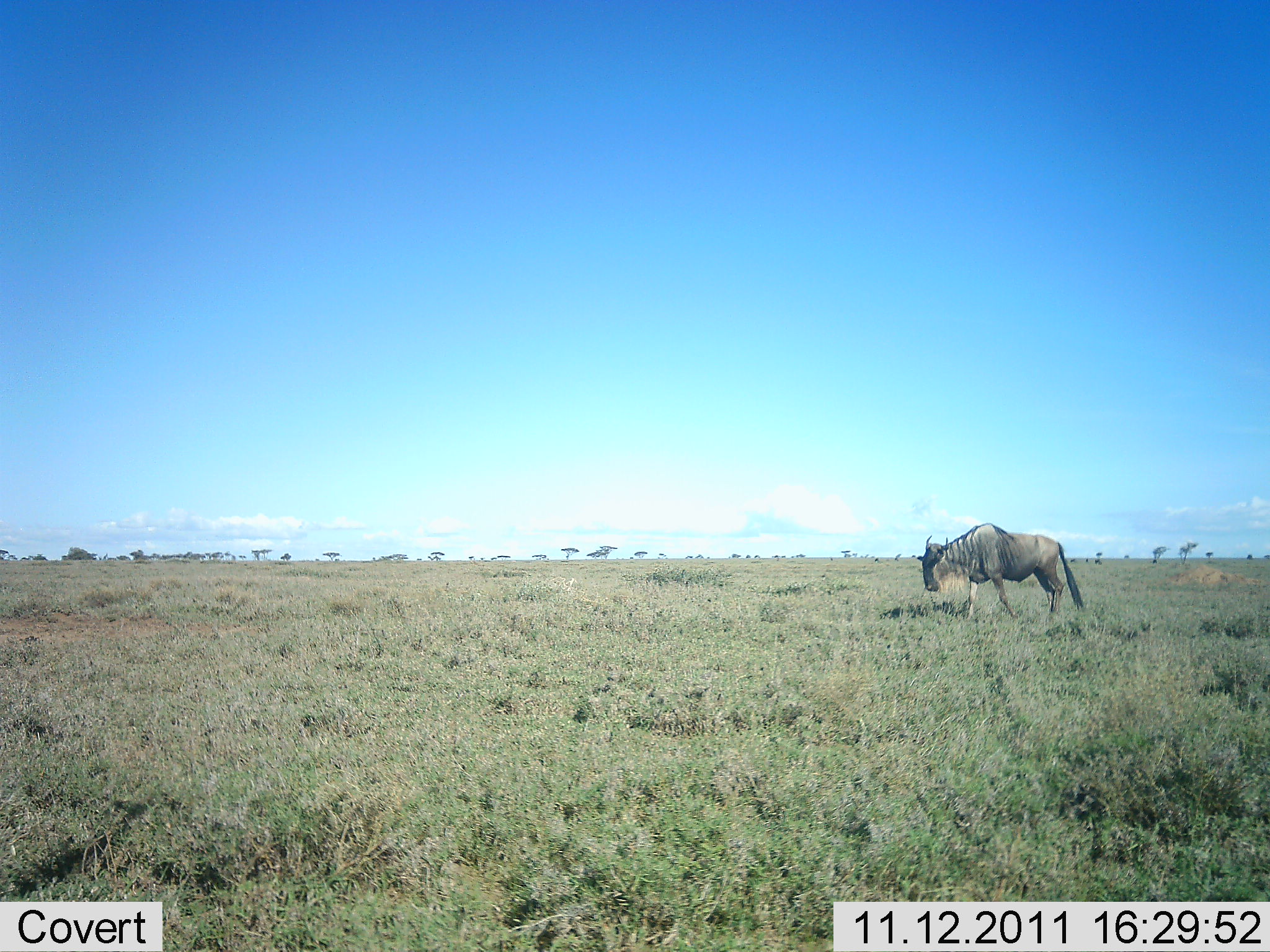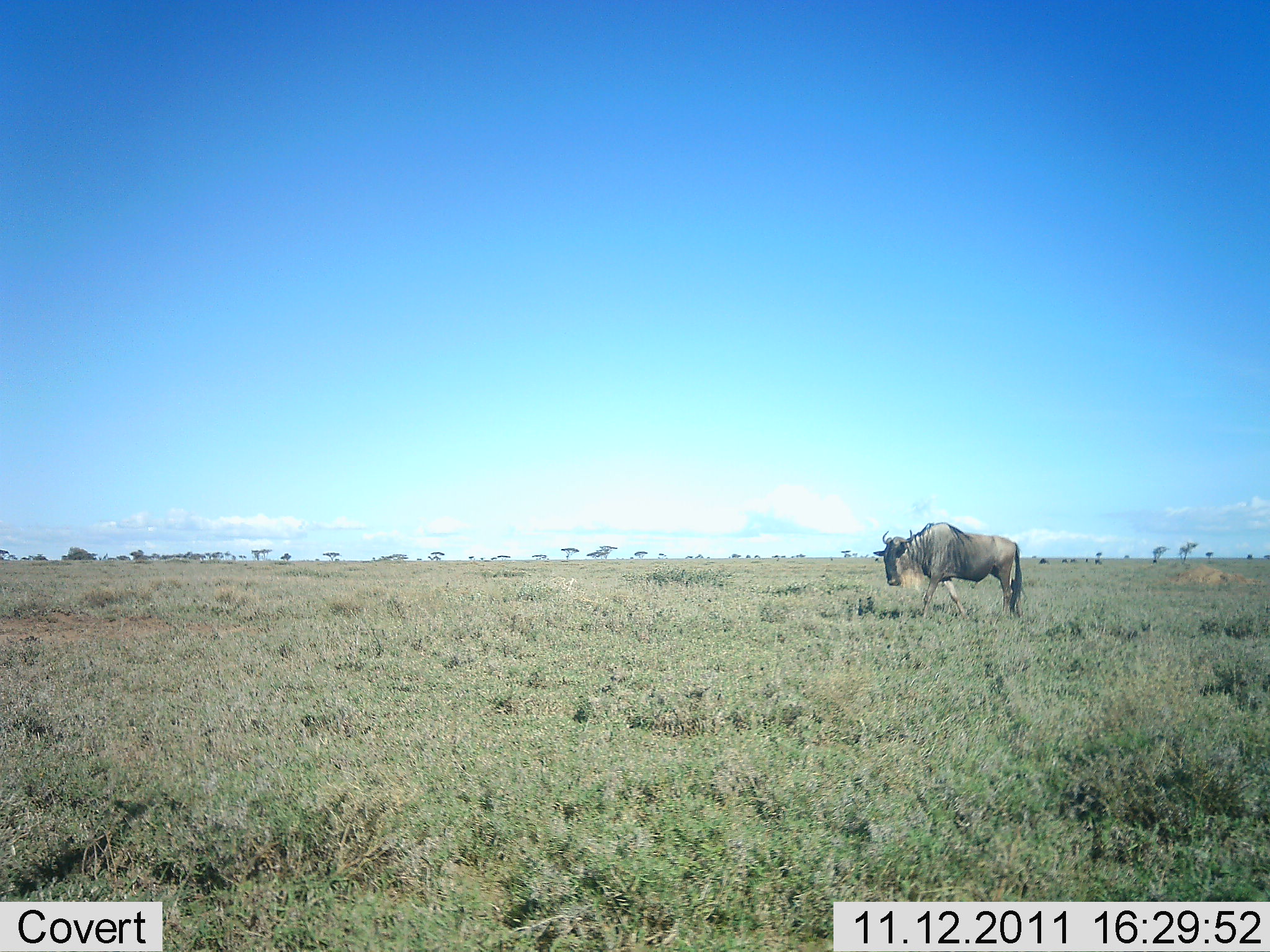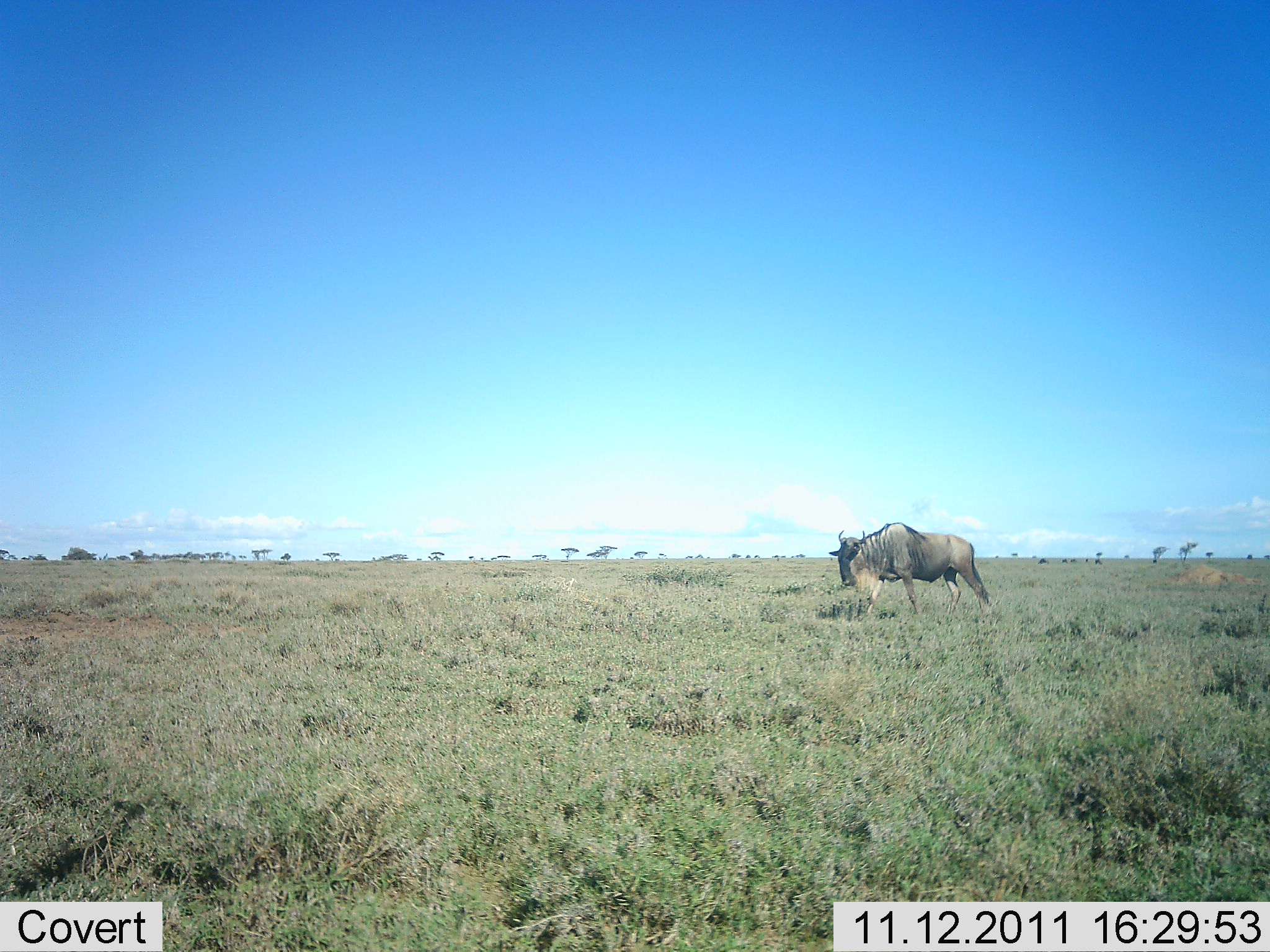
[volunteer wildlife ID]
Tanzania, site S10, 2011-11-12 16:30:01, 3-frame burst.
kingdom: Animalia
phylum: Chordata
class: Mammalia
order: Artiodactyla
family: Bovidae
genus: Connochaetes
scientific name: Connochaetes taurinus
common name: blue wildebeest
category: wildebeest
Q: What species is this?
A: Wildebeest (blue wildebeest) (Connochaetes taurinus).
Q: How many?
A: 1.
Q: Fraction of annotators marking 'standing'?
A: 6%.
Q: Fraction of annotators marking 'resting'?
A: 0%.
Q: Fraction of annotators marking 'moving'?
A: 100%.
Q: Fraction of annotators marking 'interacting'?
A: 0%.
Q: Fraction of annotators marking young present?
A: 0%.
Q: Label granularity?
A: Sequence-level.